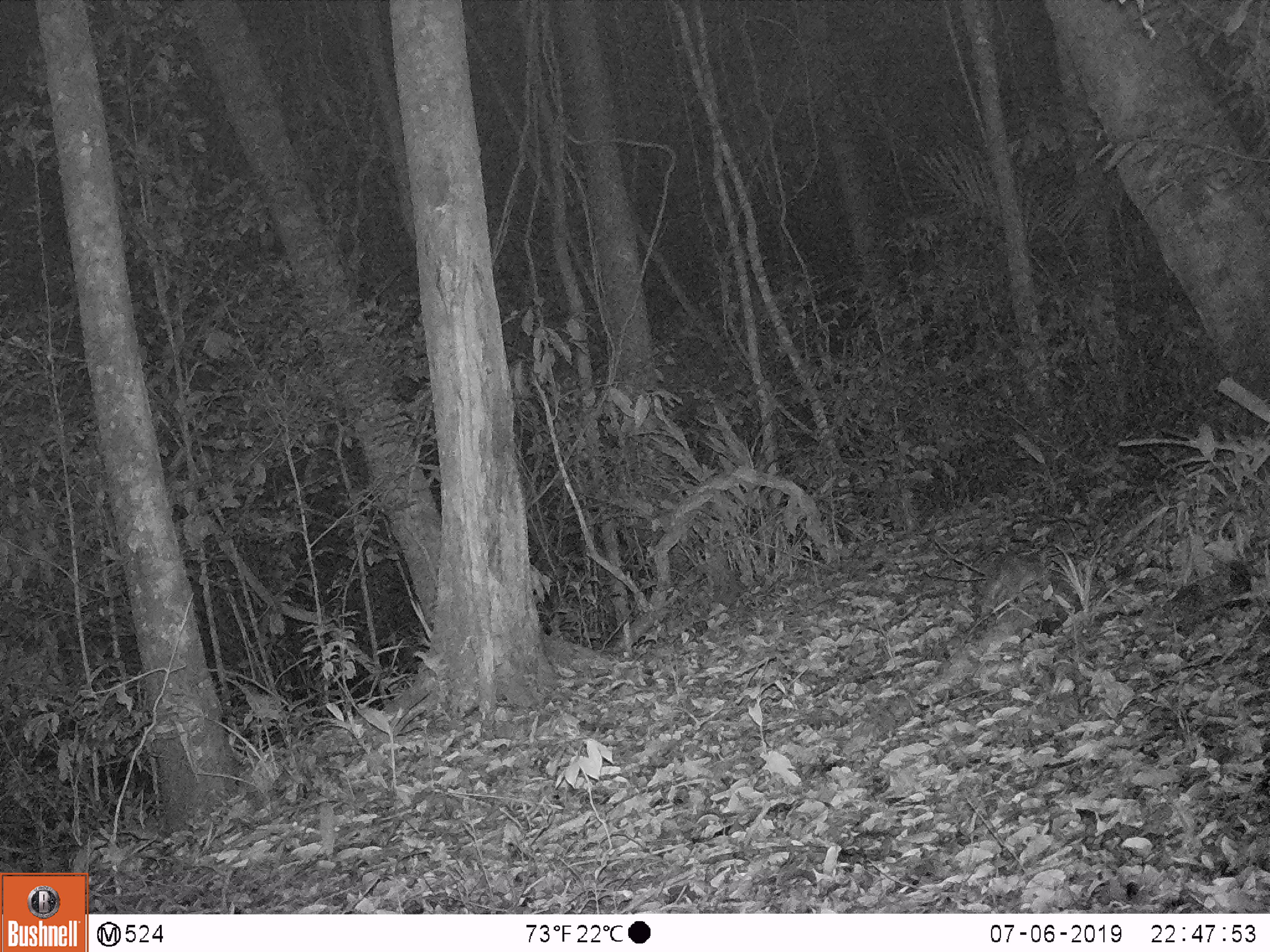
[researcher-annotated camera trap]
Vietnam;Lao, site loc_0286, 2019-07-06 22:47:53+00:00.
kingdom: Animalia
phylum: Chordata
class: Mammalia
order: Rodentia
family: Muridae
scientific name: Muridae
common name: old-world mice and rats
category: unidentified murid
Unidentified murid (old-world mice and rats) (Muridae). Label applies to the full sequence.